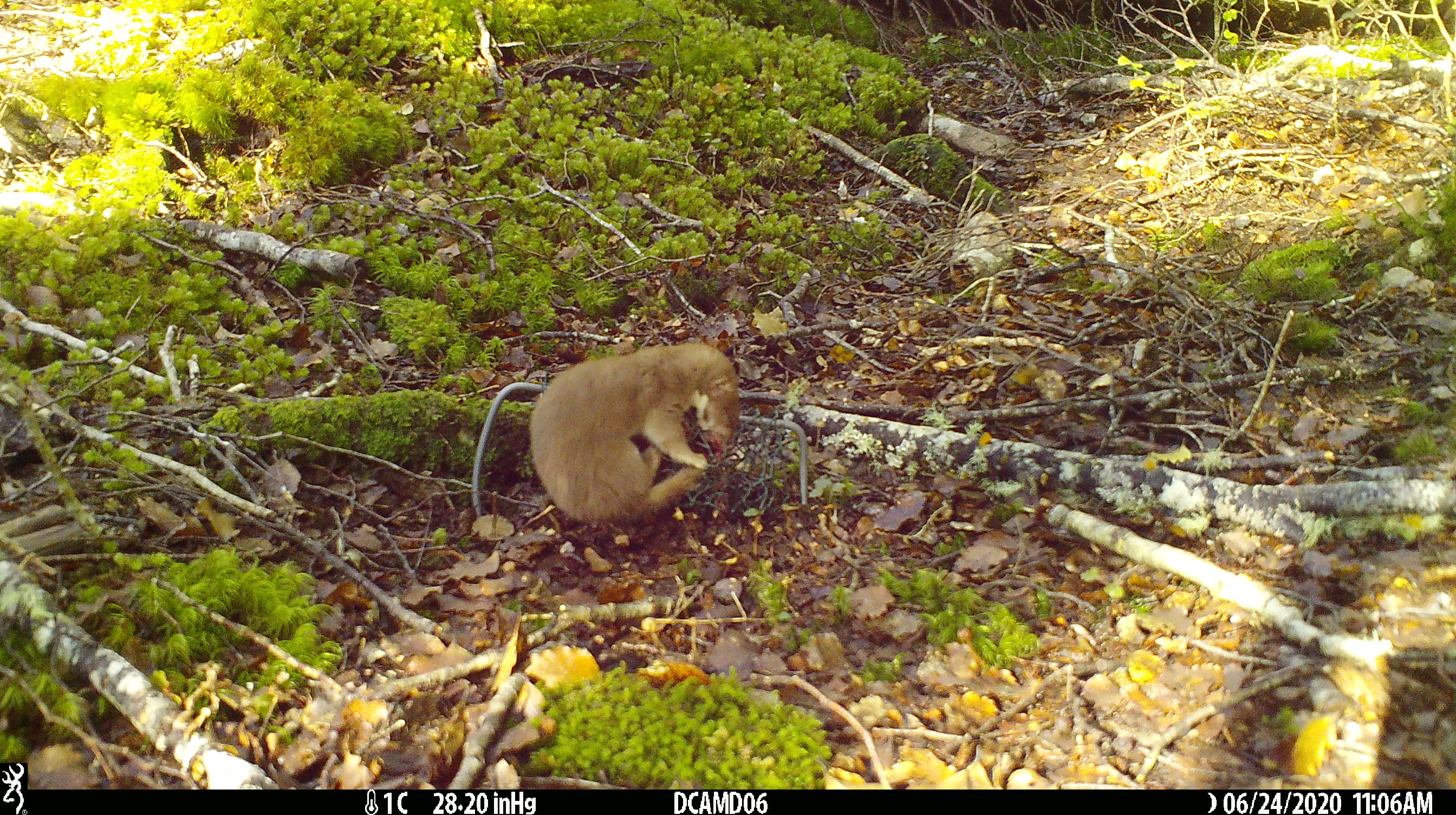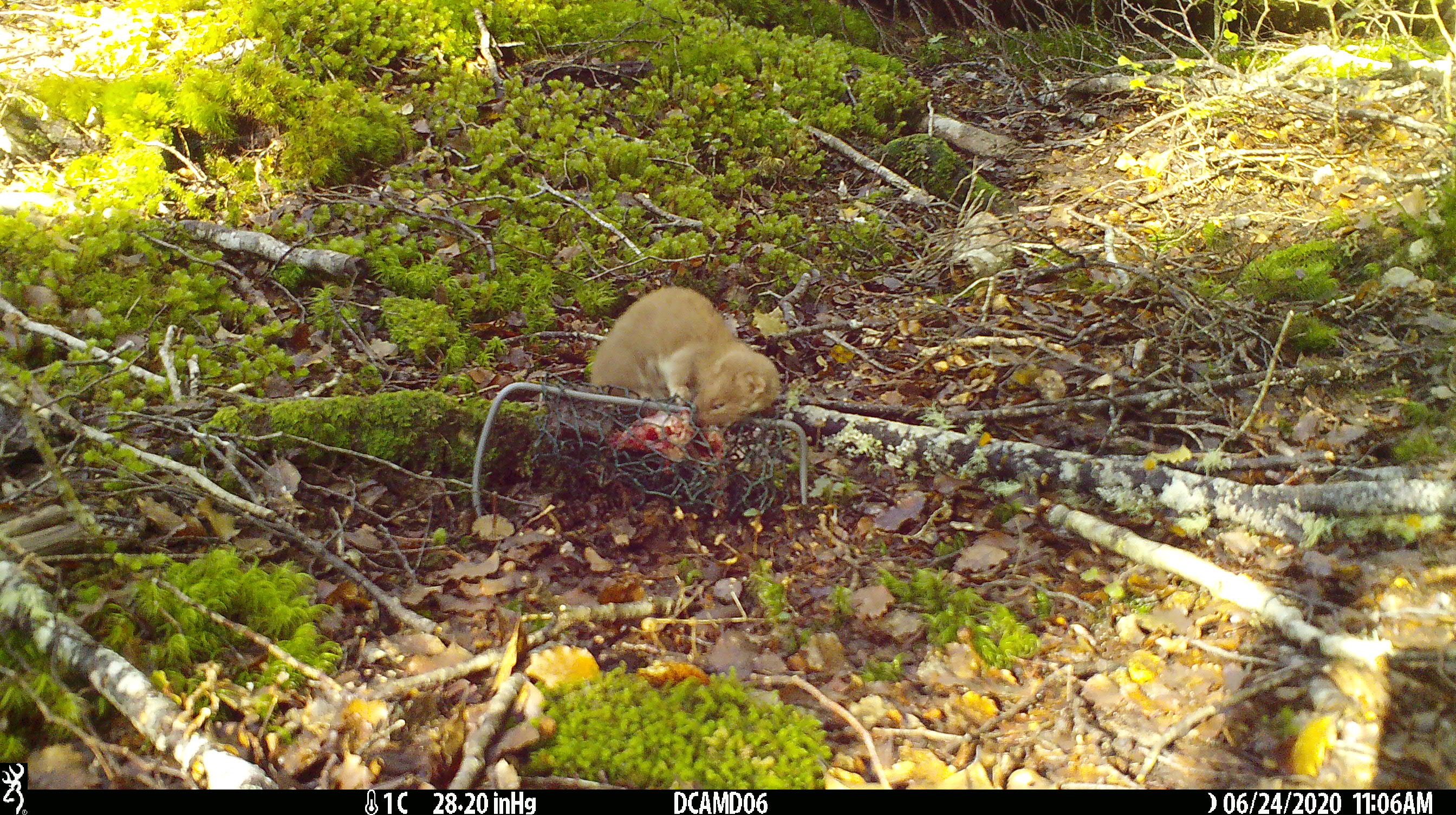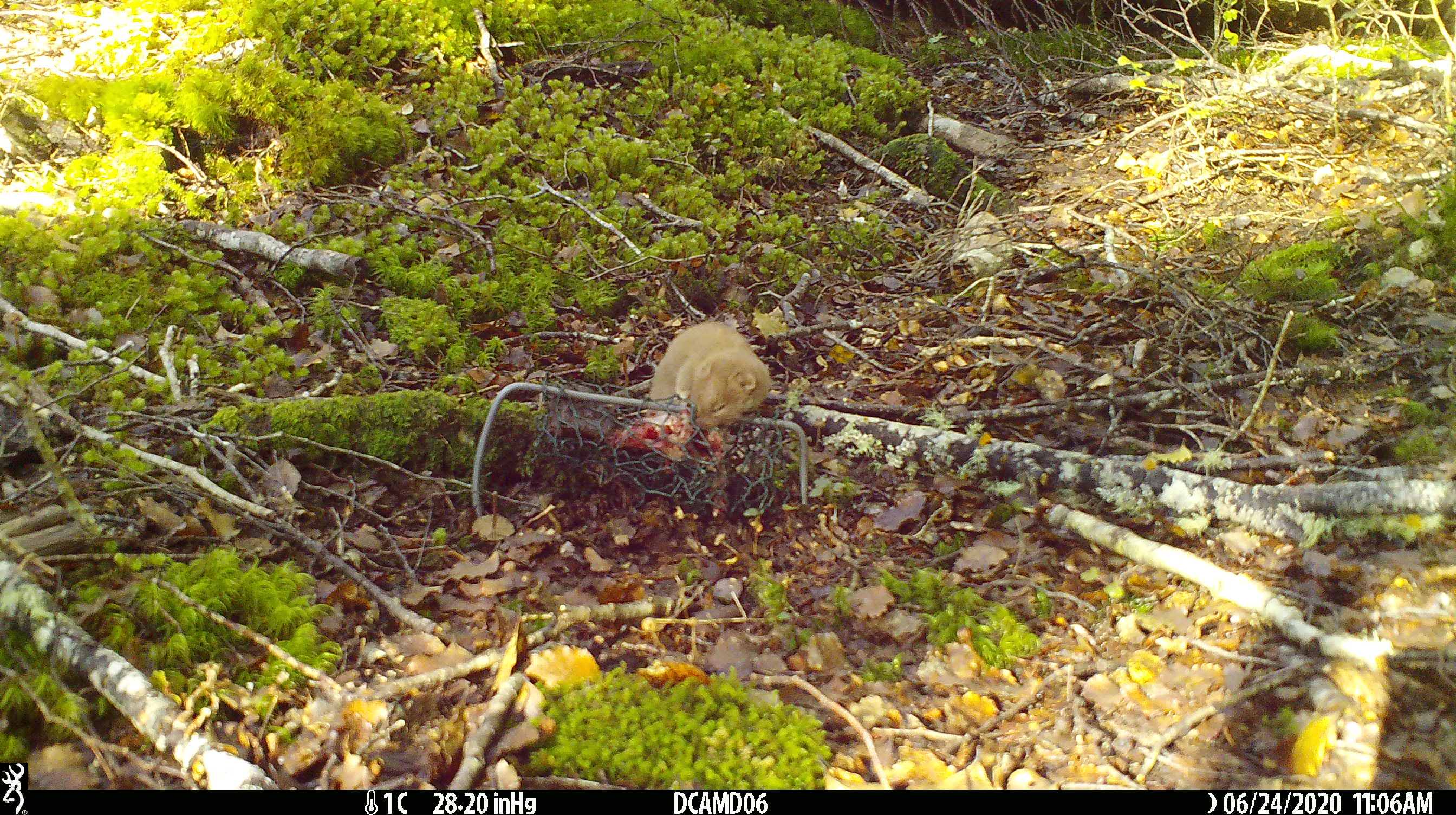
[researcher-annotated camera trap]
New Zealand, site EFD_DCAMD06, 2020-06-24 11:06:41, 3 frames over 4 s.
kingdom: Animalia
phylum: Chordata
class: Mammalia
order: Carnivora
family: Mustelidae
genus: Mustela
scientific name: Mustela nivalis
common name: least weasel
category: weasel